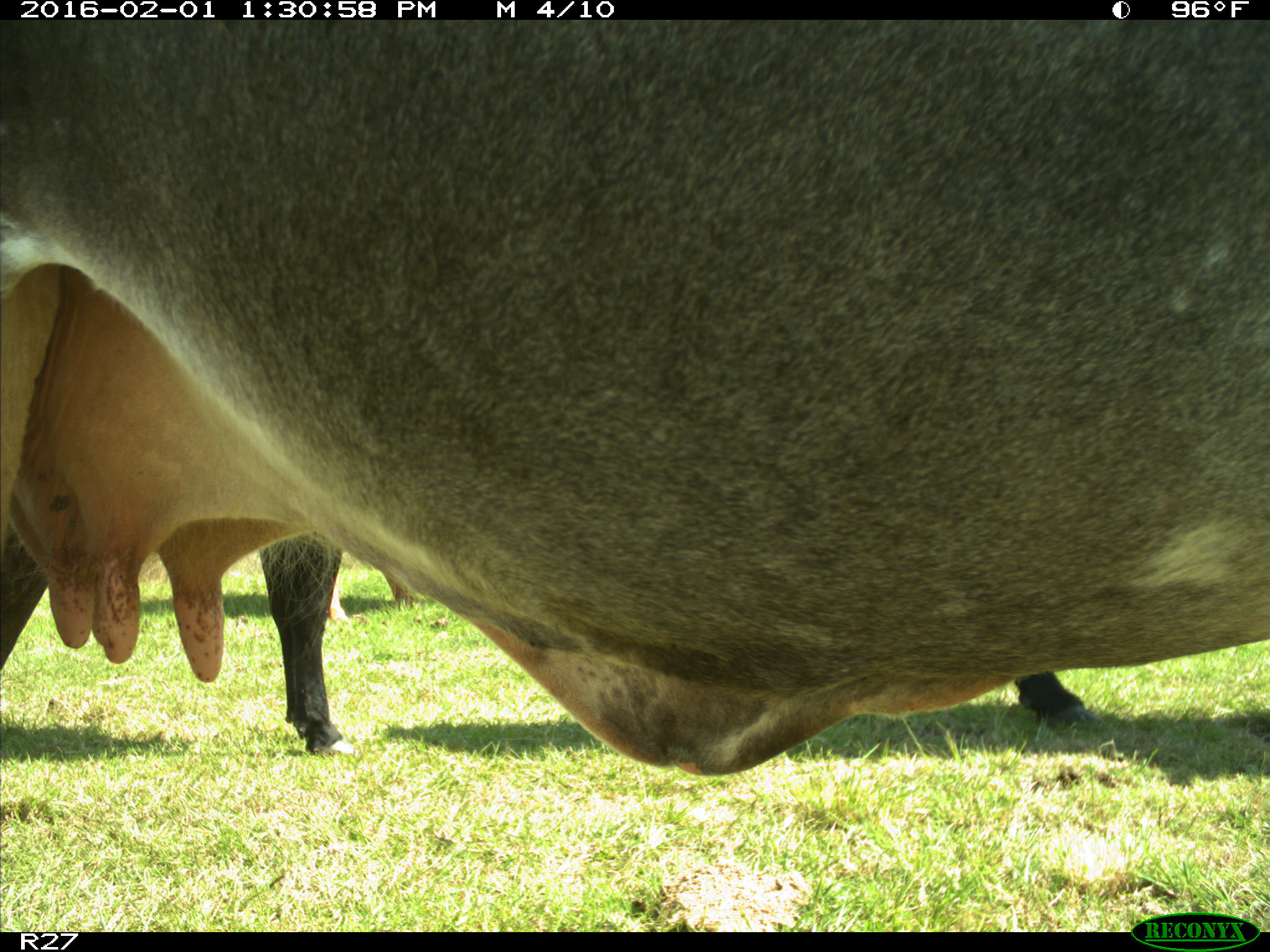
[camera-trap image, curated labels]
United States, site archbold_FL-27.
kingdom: Animalia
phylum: Chordata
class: Mammalia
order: Artiodactyla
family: Bovidae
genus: Bos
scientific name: Bos taurus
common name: domestic cow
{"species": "Bos taurus (domestic cow)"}